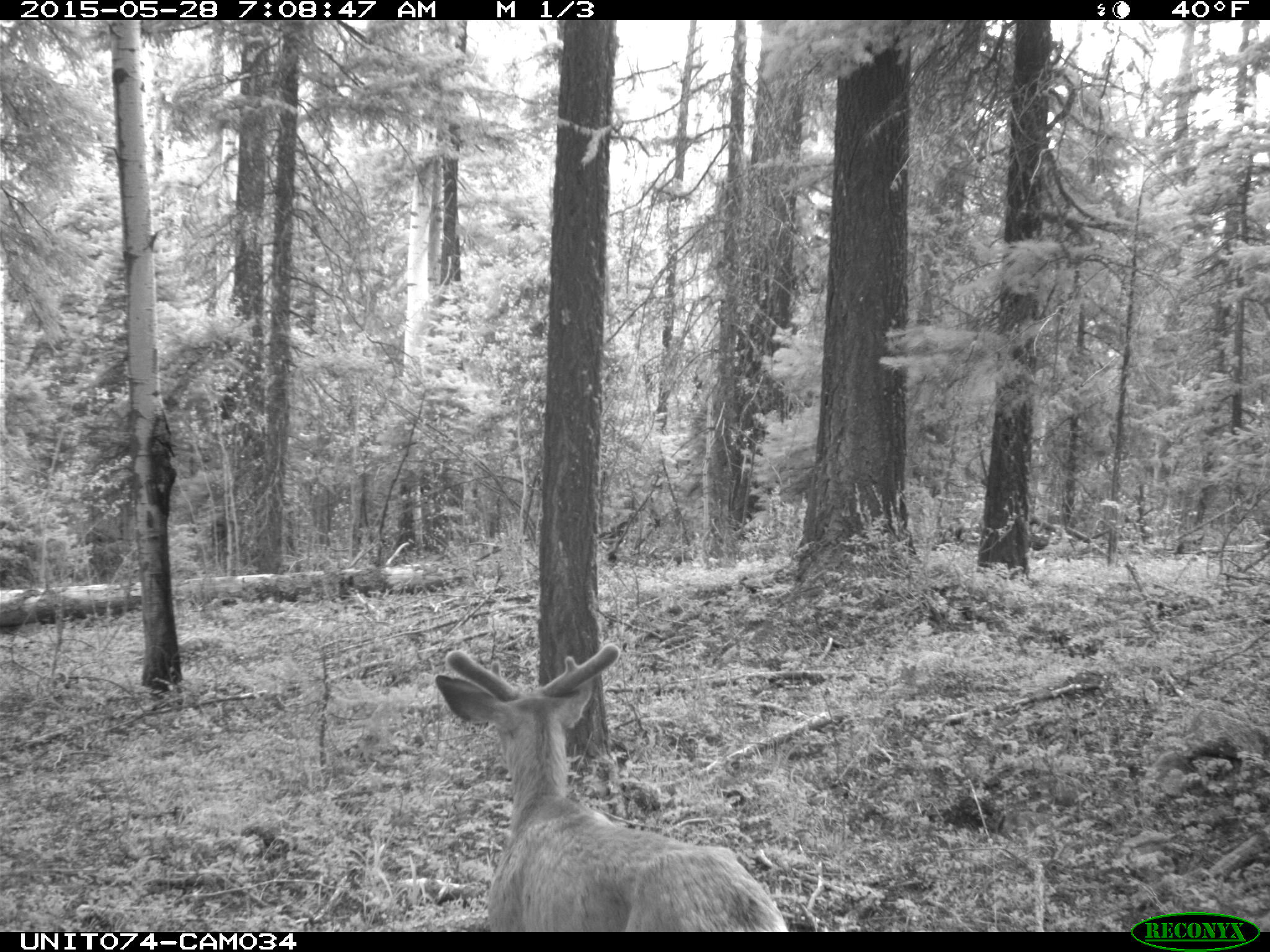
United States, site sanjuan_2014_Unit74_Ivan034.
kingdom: Animalia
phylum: Chordata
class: Mammalia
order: Artiodactyla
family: Cervidae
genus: Odocoileus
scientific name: Odocoileus hemionus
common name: mule deer